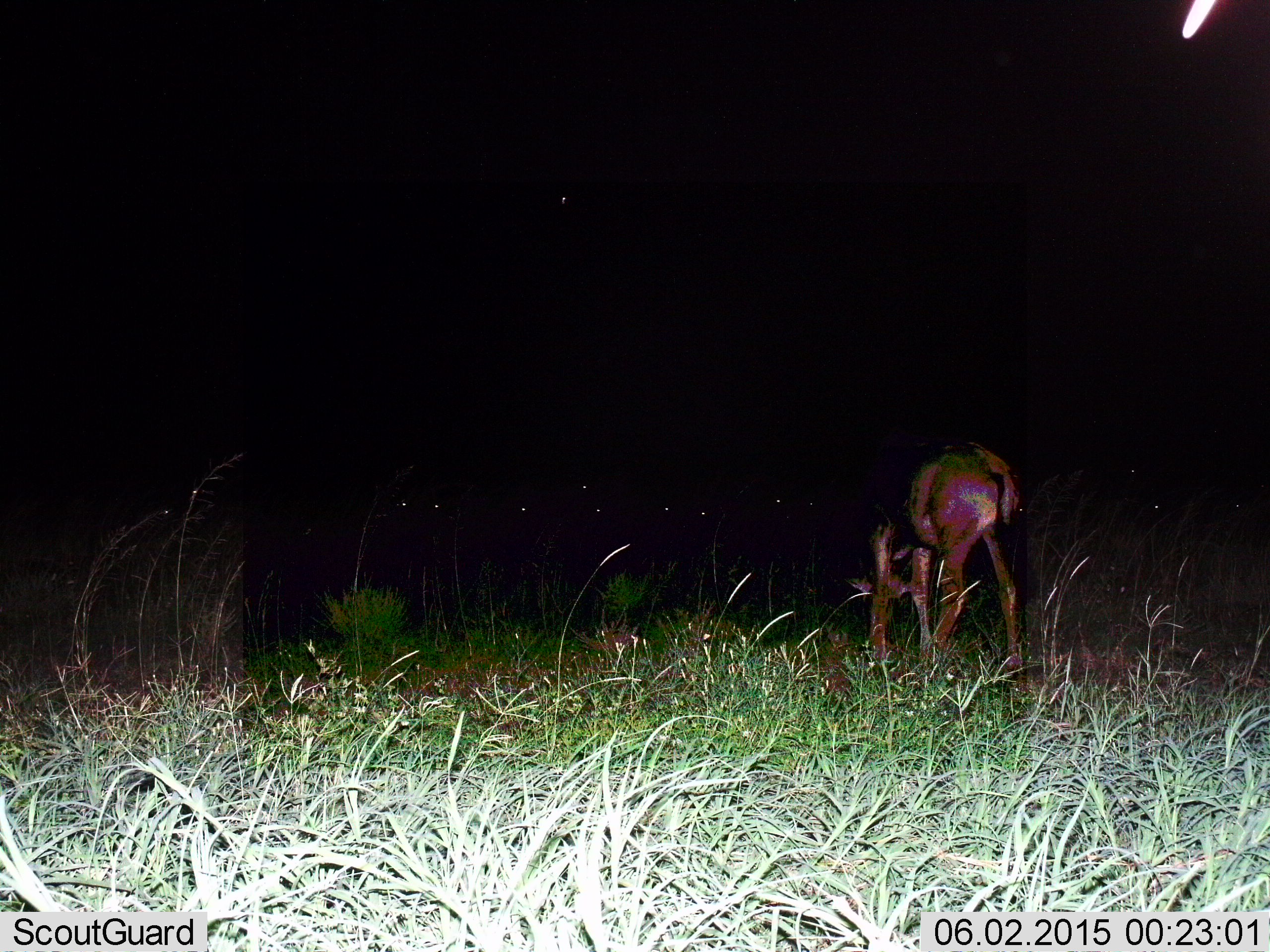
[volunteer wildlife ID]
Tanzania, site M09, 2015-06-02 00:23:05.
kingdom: Animalia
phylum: Chordata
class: Mammalia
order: Artiodactyla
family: Bovidae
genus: Connochaetes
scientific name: Connochaetes taurinus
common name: blue wildebeest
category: wildebeest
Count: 7.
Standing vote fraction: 67%.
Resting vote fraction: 17%.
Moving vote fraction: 17%.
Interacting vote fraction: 0%.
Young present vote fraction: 33%.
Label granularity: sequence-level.